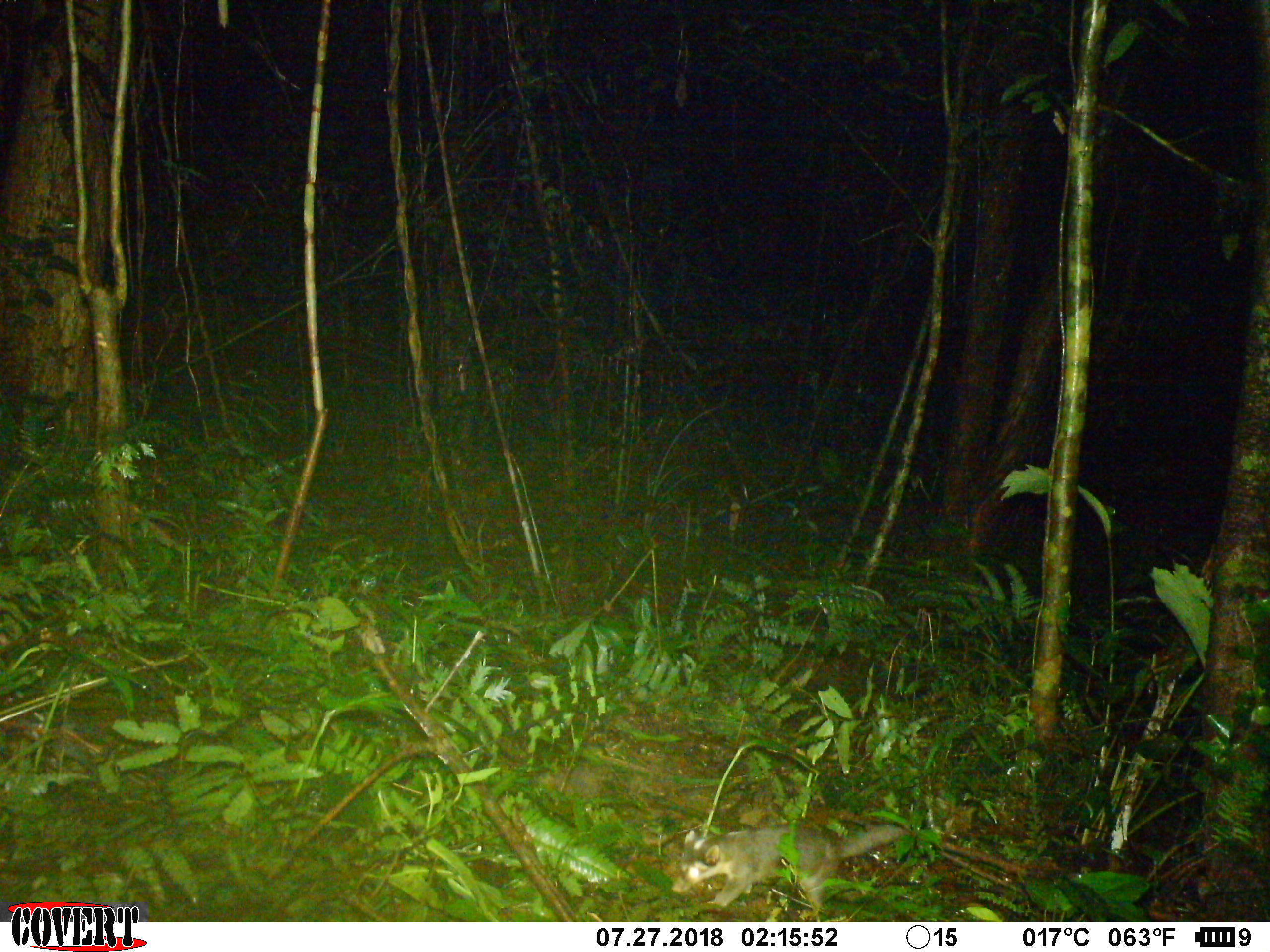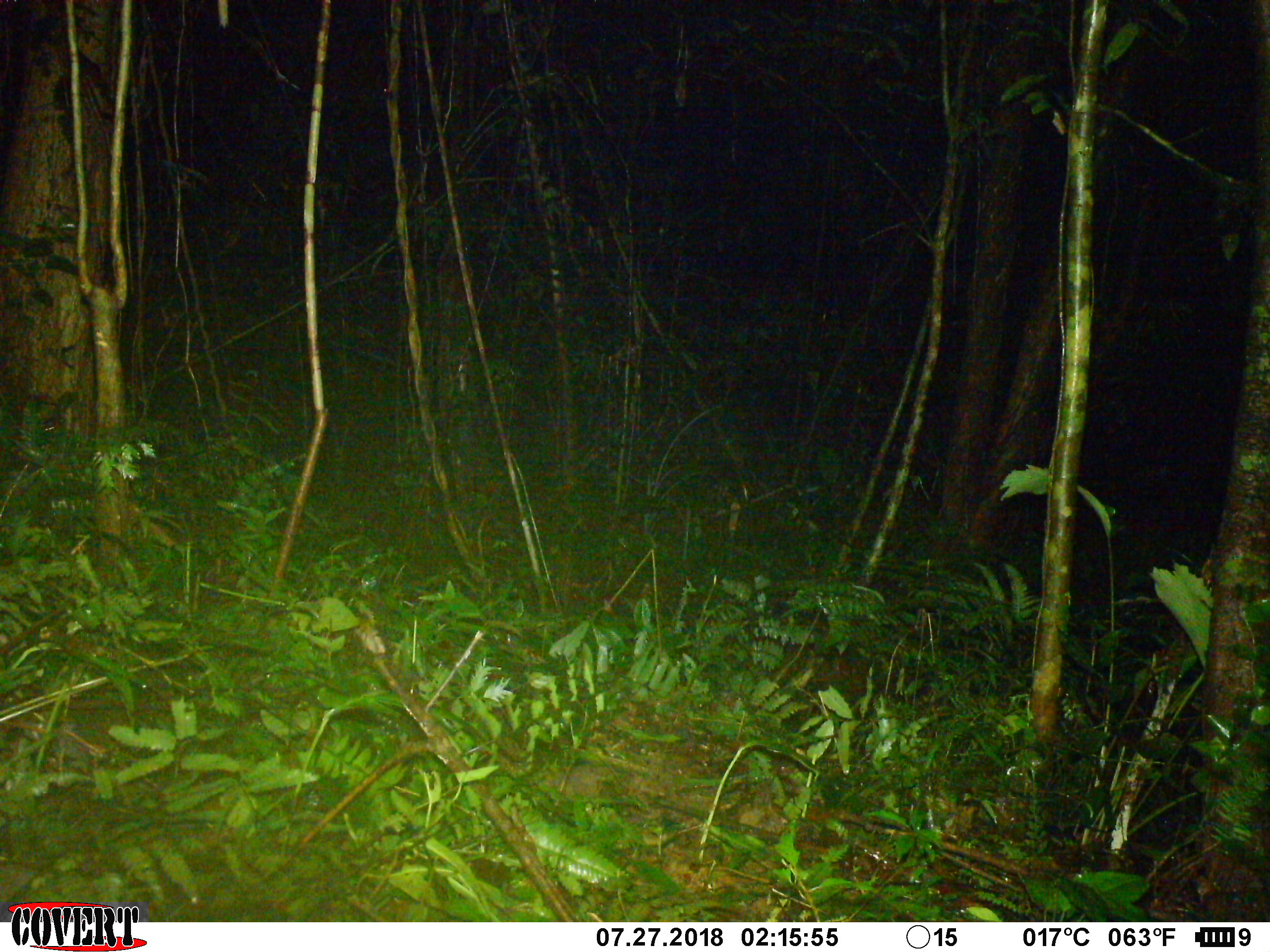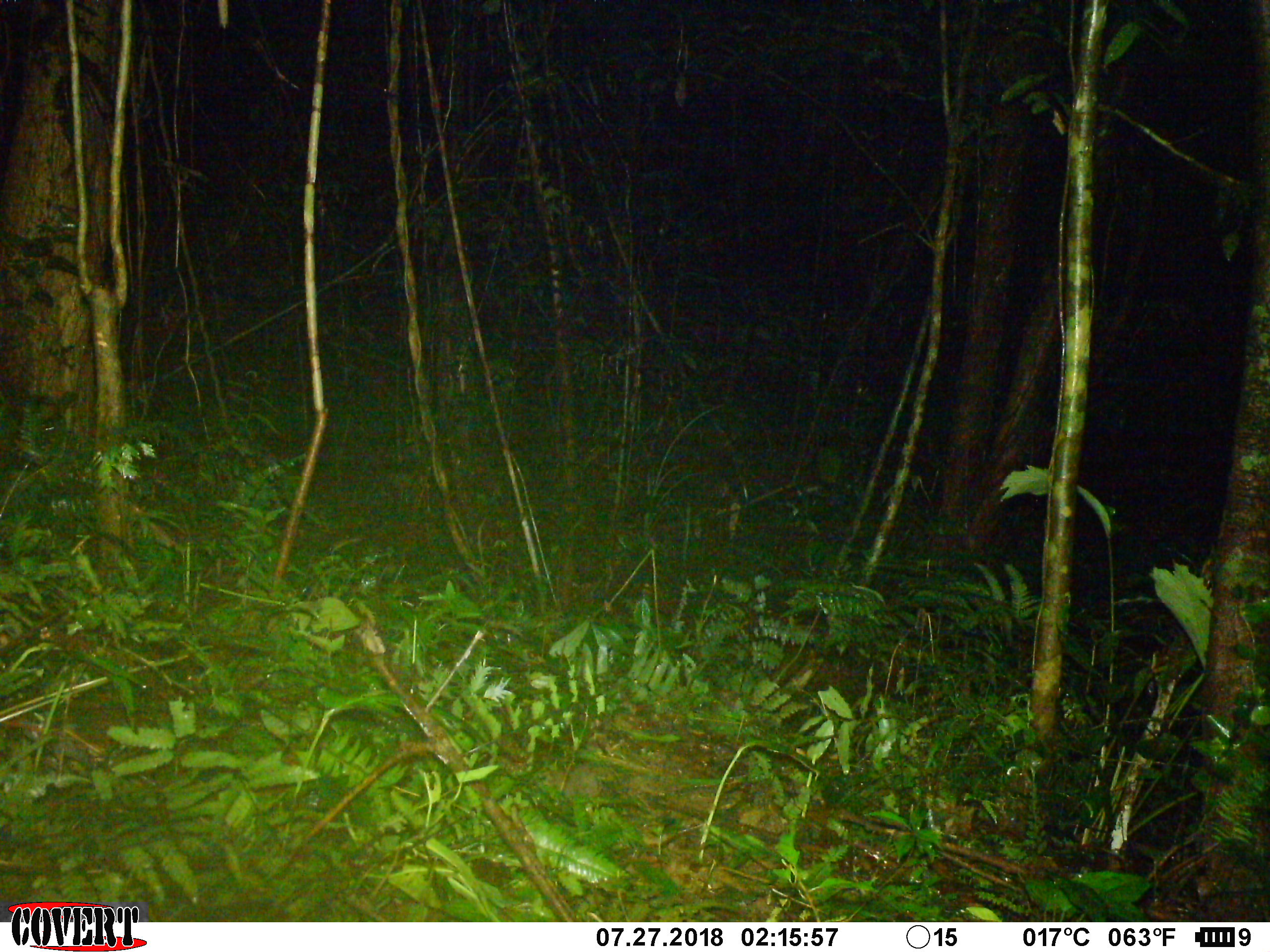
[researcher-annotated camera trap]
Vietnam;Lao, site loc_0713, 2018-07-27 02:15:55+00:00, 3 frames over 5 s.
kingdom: Animalia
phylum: Chordata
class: Mammalia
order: Carnivora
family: Mustelidae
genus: Melogale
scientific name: Melogale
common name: ferret badger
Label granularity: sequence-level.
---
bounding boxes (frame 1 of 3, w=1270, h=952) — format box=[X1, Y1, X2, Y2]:
ferret badger: box=[670, 824, 907, 918]